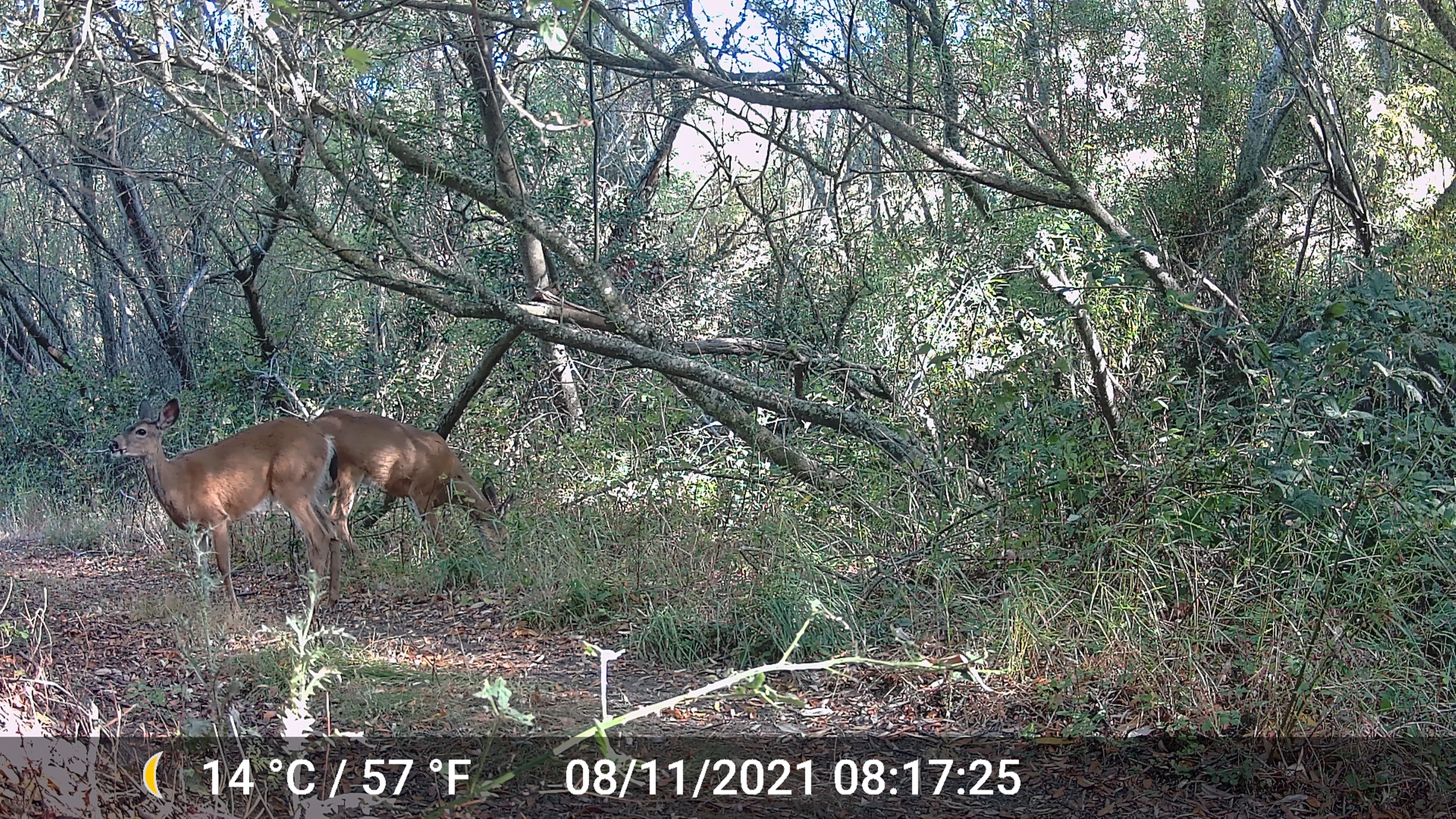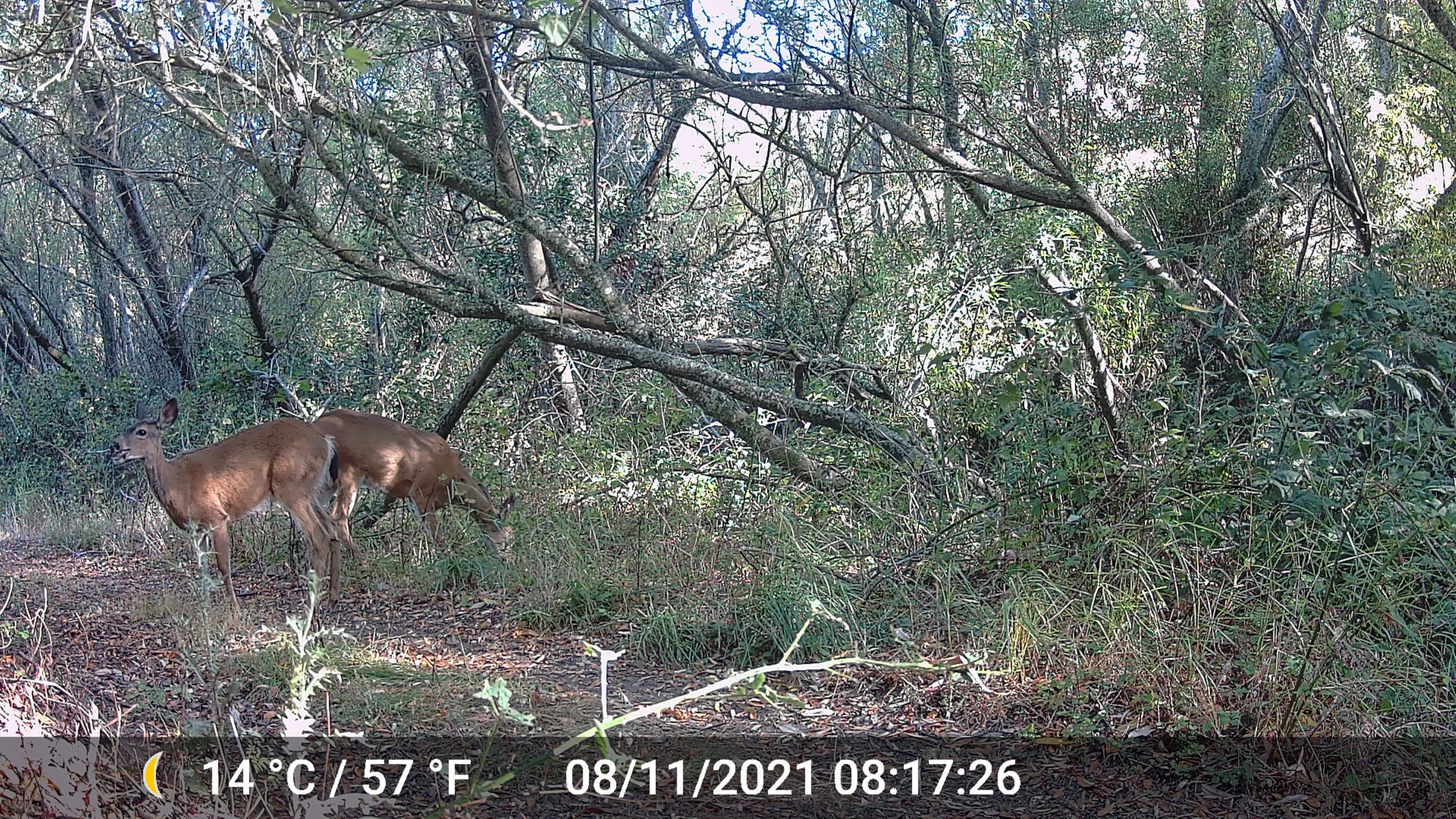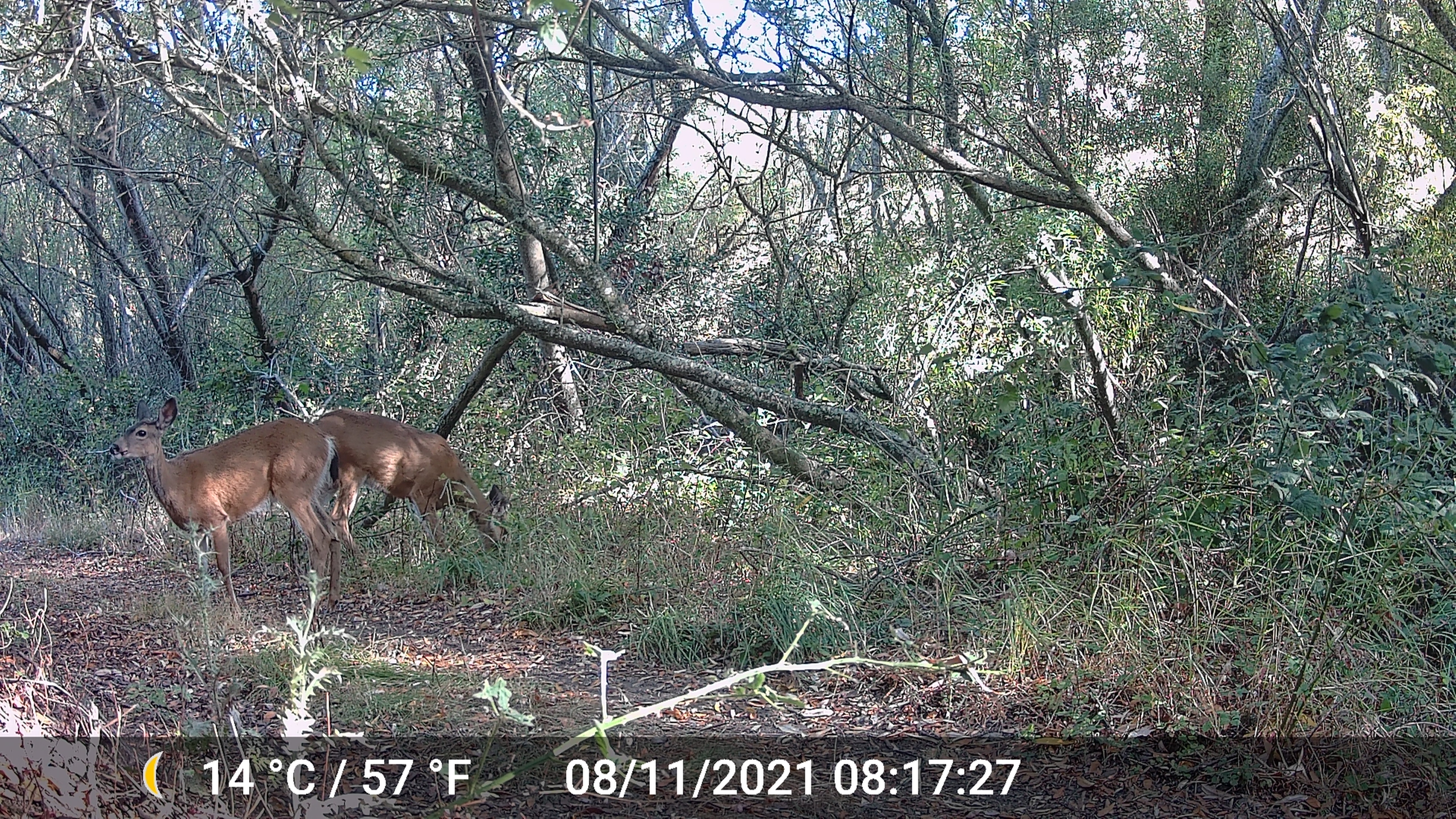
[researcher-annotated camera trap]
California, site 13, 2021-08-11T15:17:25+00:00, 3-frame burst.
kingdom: Animalia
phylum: Chordata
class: Mammalia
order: Artiodactyla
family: Cervidae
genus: Odocoileus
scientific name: Odocoileus hemionus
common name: mule deer